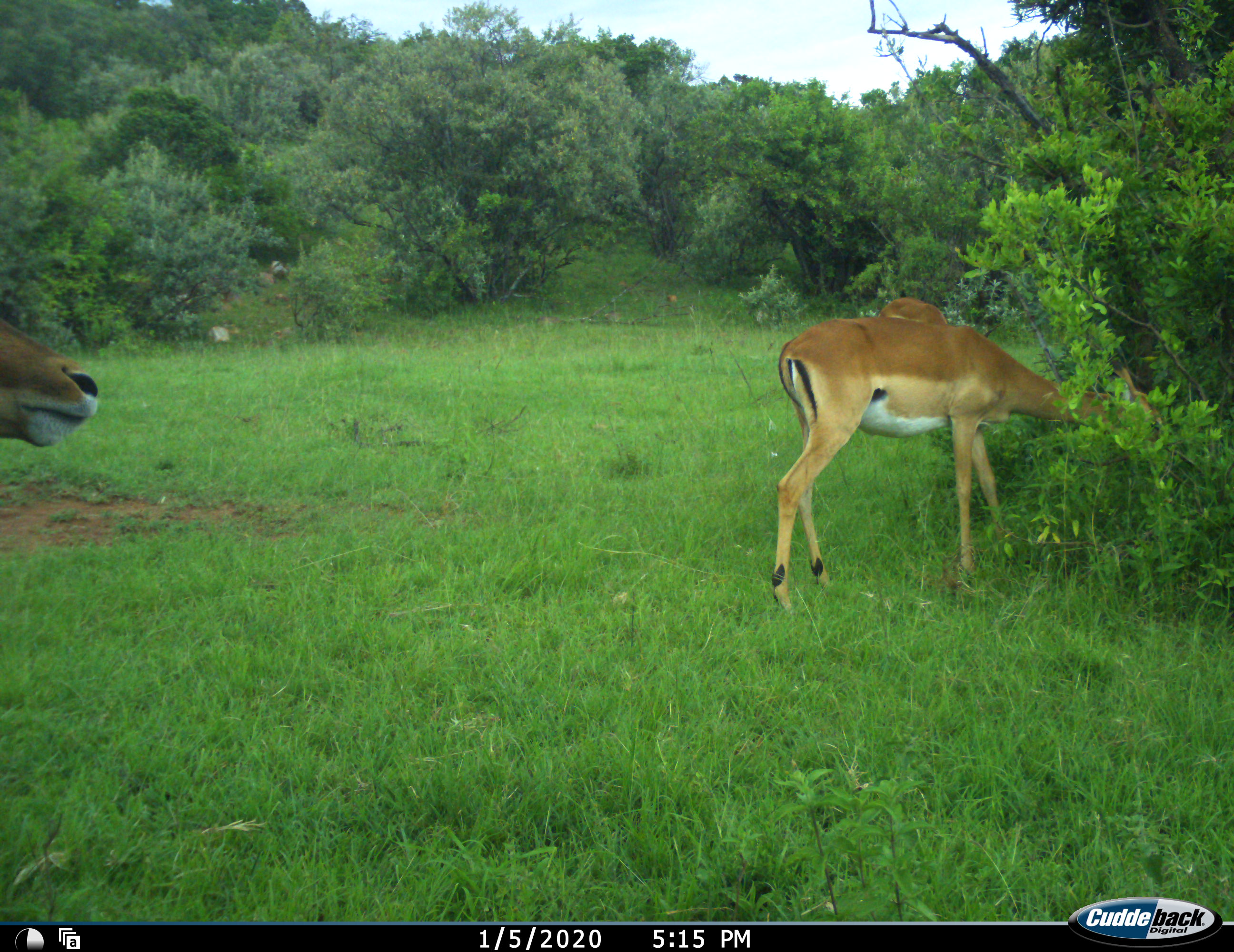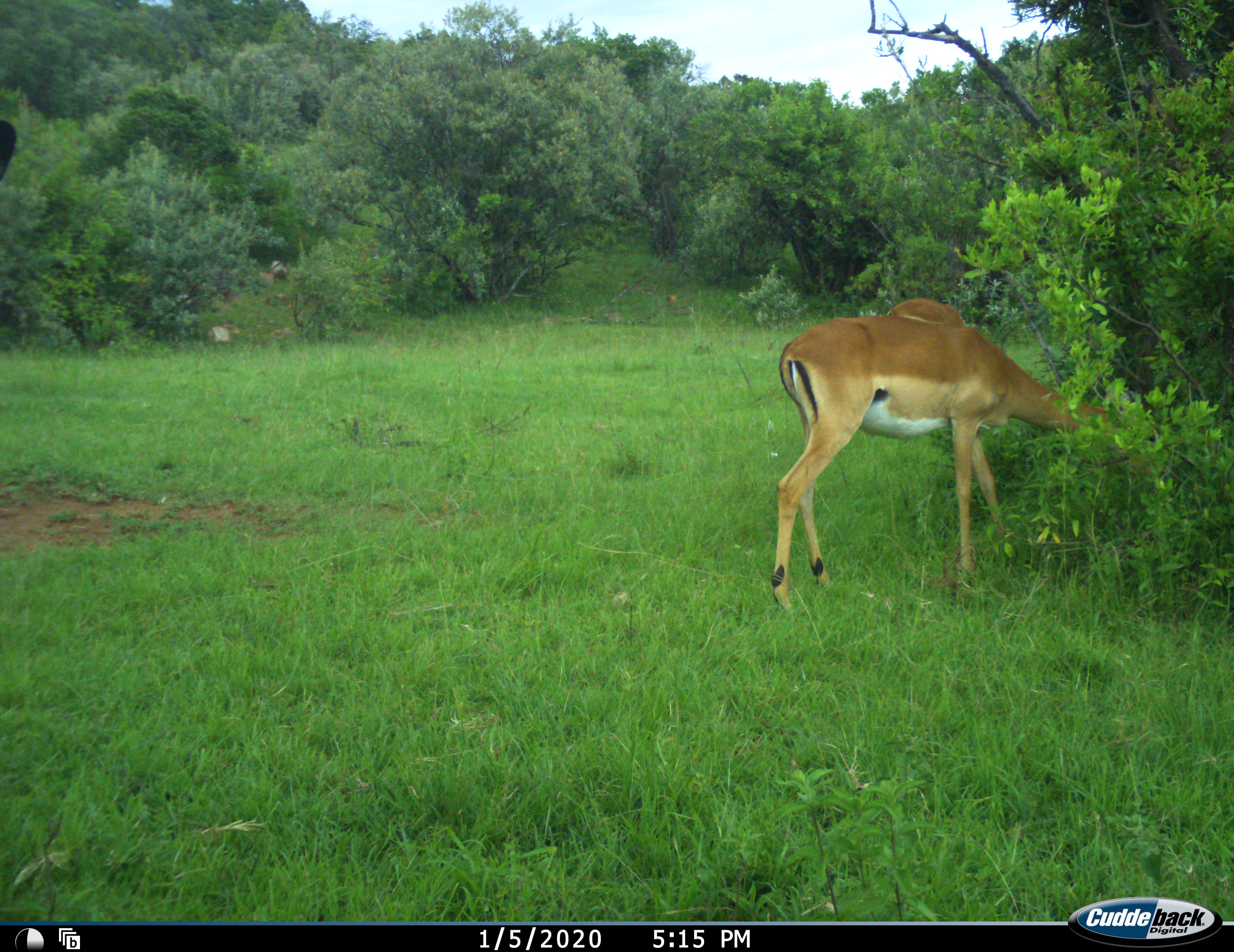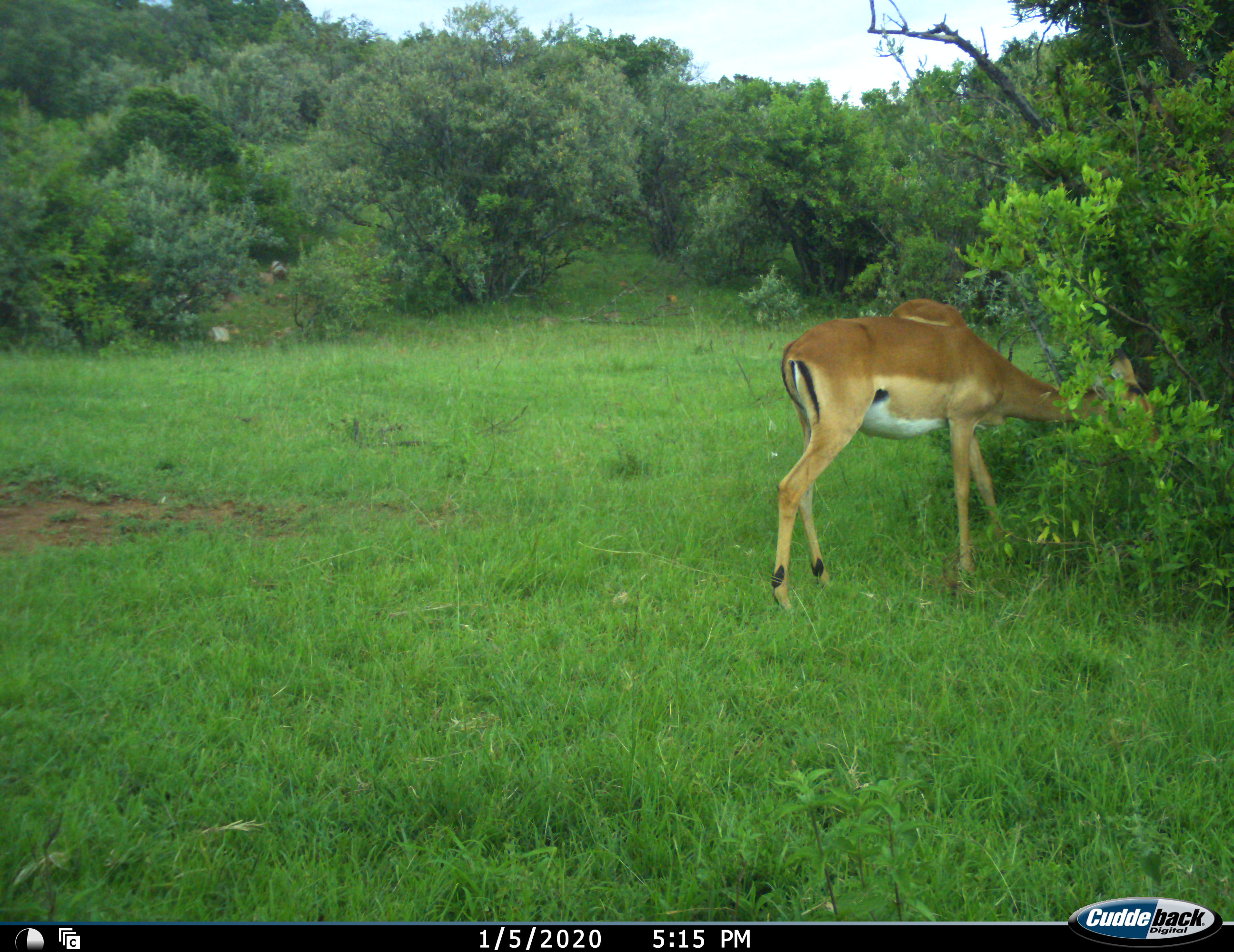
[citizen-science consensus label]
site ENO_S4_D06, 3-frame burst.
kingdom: Animalia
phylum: Chordata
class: Mammalia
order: Artiodactyla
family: Bovidae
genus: Aepyceros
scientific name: Aepyceros melampus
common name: impala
Impala (Aepyceros melampus), count 3. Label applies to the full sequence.